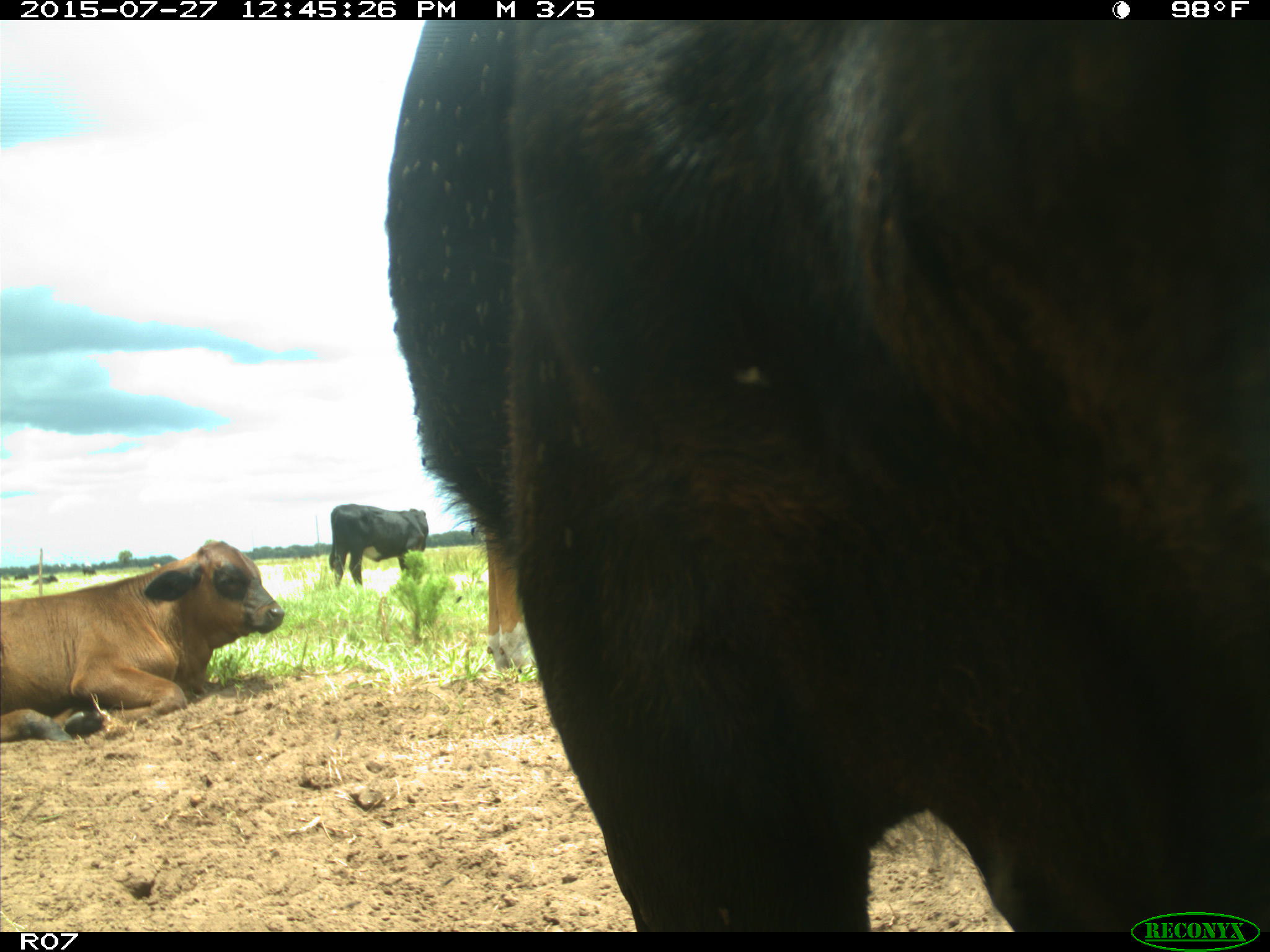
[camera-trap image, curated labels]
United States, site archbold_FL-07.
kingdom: Animalia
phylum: Chordata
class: Mammalia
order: Artiodactyla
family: Bovidae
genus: Bos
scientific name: Bos taurus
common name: domestic cow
Bos taurus (domestic cow).